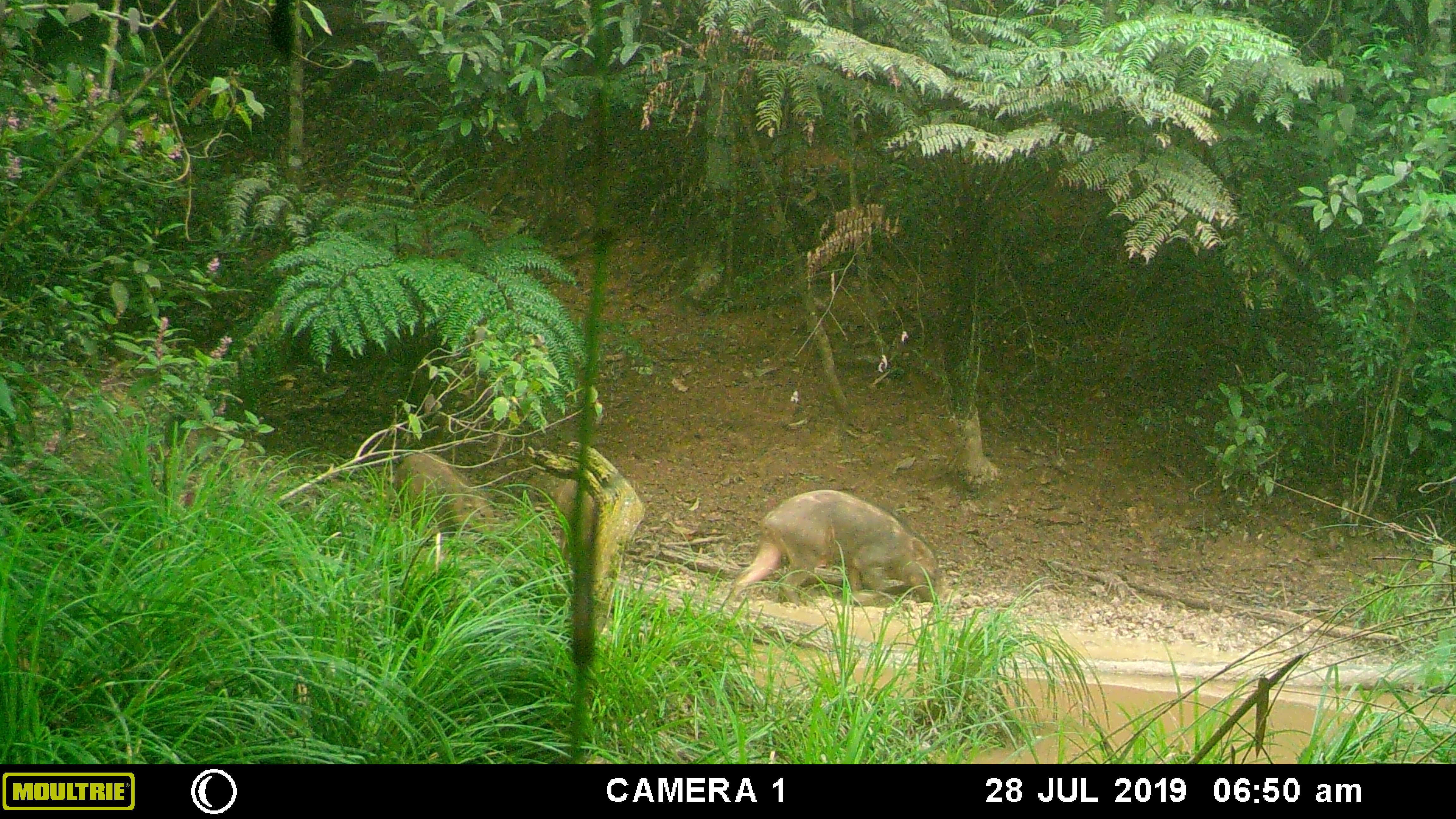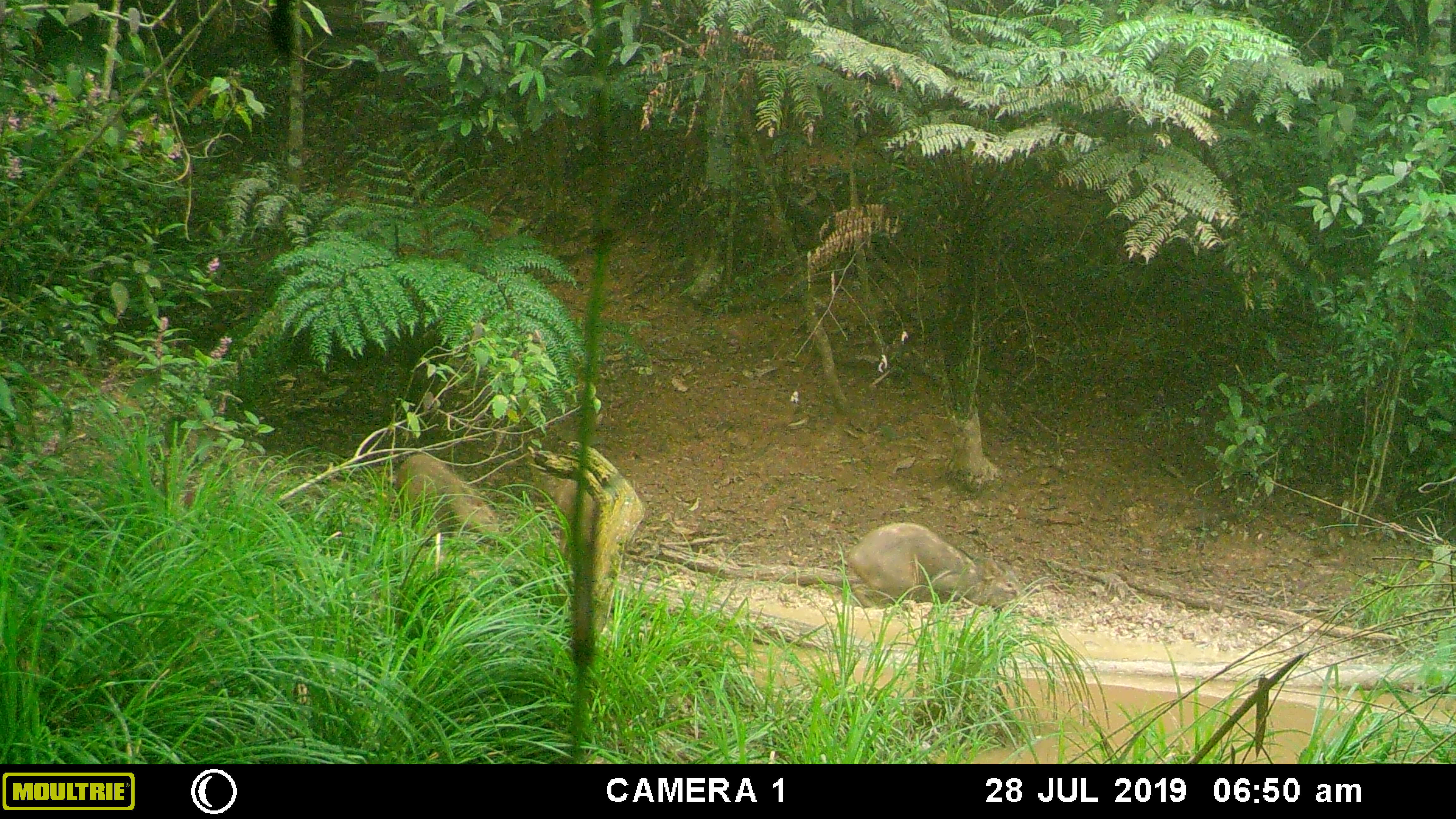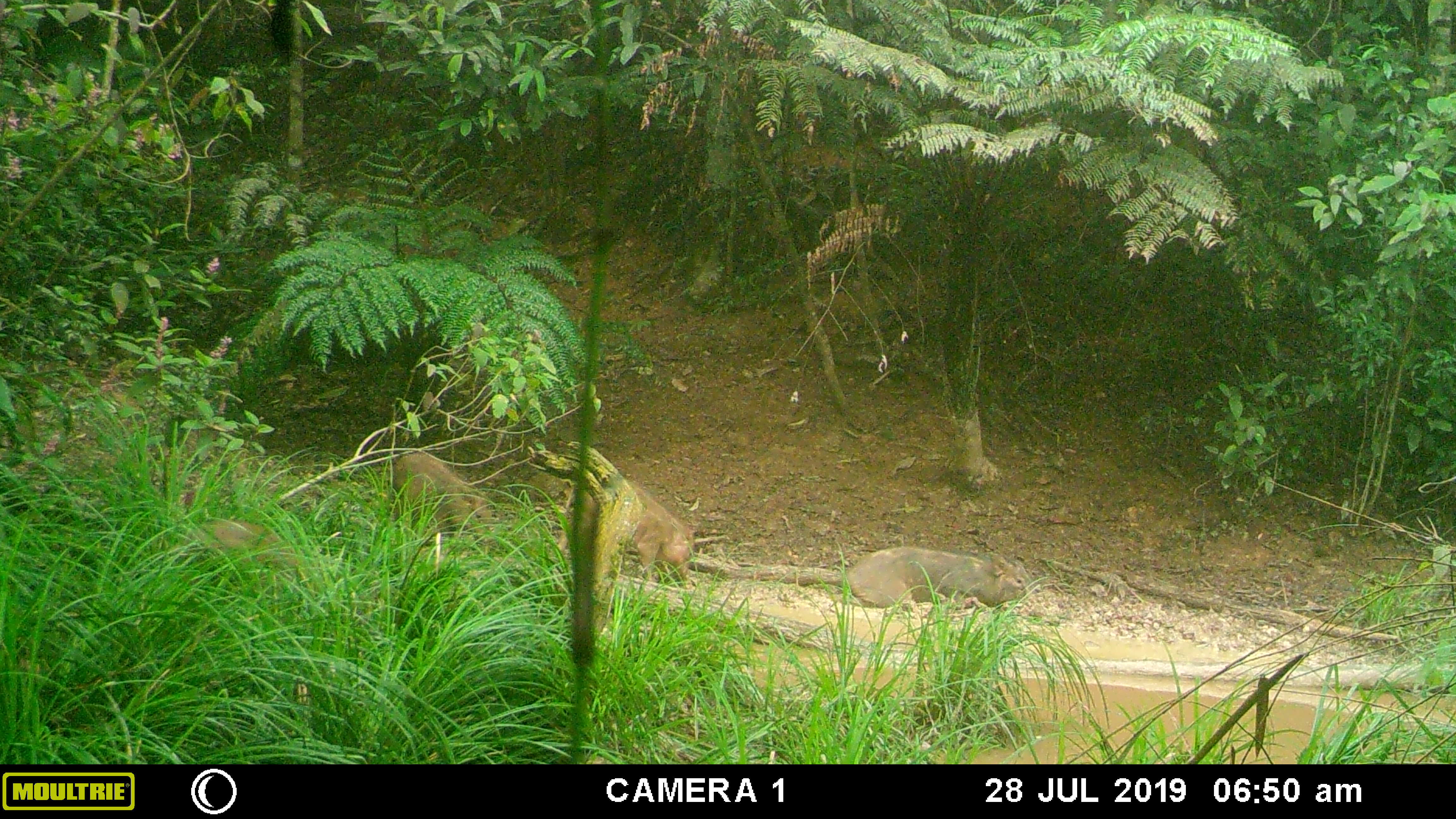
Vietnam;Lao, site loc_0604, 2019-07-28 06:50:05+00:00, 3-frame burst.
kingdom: Animalia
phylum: Chordata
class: Mammalia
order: Artiodactyla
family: Suidae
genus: Sus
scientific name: Sus scrofa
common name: eurasian wild pig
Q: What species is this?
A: Eurasian wild pig (Sus scrofa).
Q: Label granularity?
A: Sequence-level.